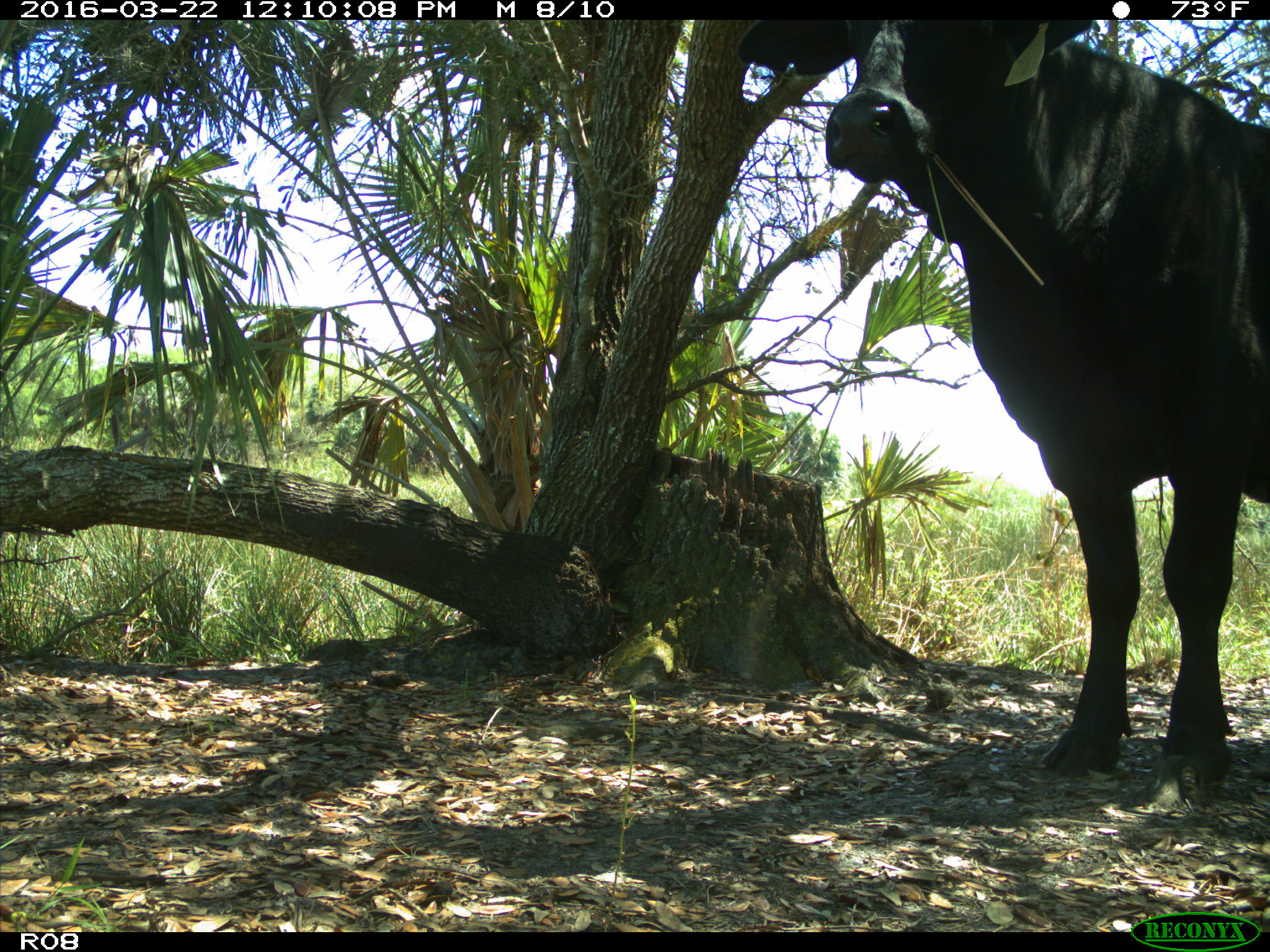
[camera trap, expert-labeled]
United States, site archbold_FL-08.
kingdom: Animalia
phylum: Chordata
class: Mammalia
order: Artiodactyla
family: Bovidae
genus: Bos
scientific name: Bos taurus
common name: domestic cow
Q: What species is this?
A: Bos taurus (domestic cow).